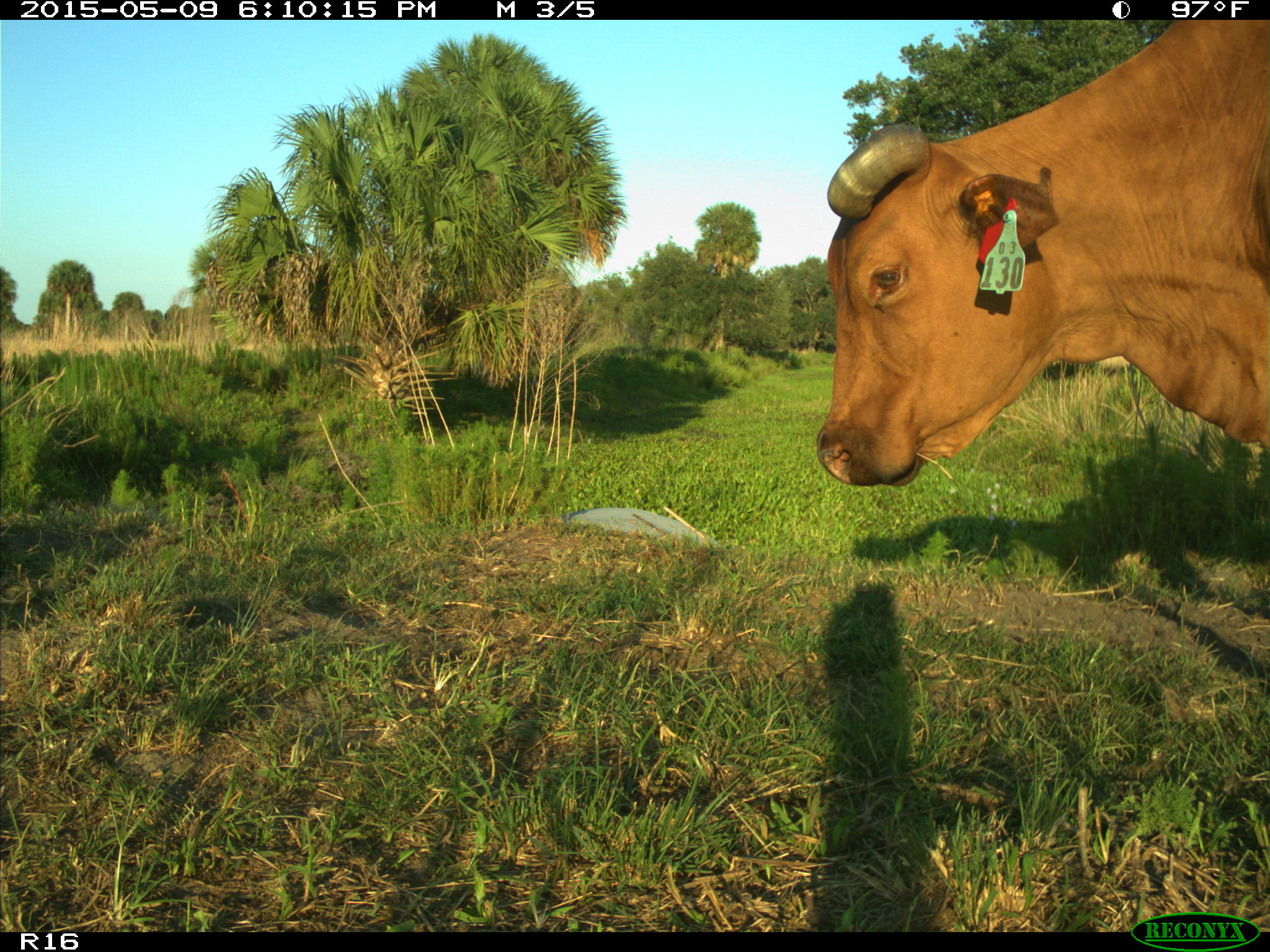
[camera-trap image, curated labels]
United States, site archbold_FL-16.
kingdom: Animalia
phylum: Chordata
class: Mammalia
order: Artiodactyla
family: Bovidae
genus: Bos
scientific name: Bos taurus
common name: domestic cow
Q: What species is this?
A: Bos taurus (domestic cow).